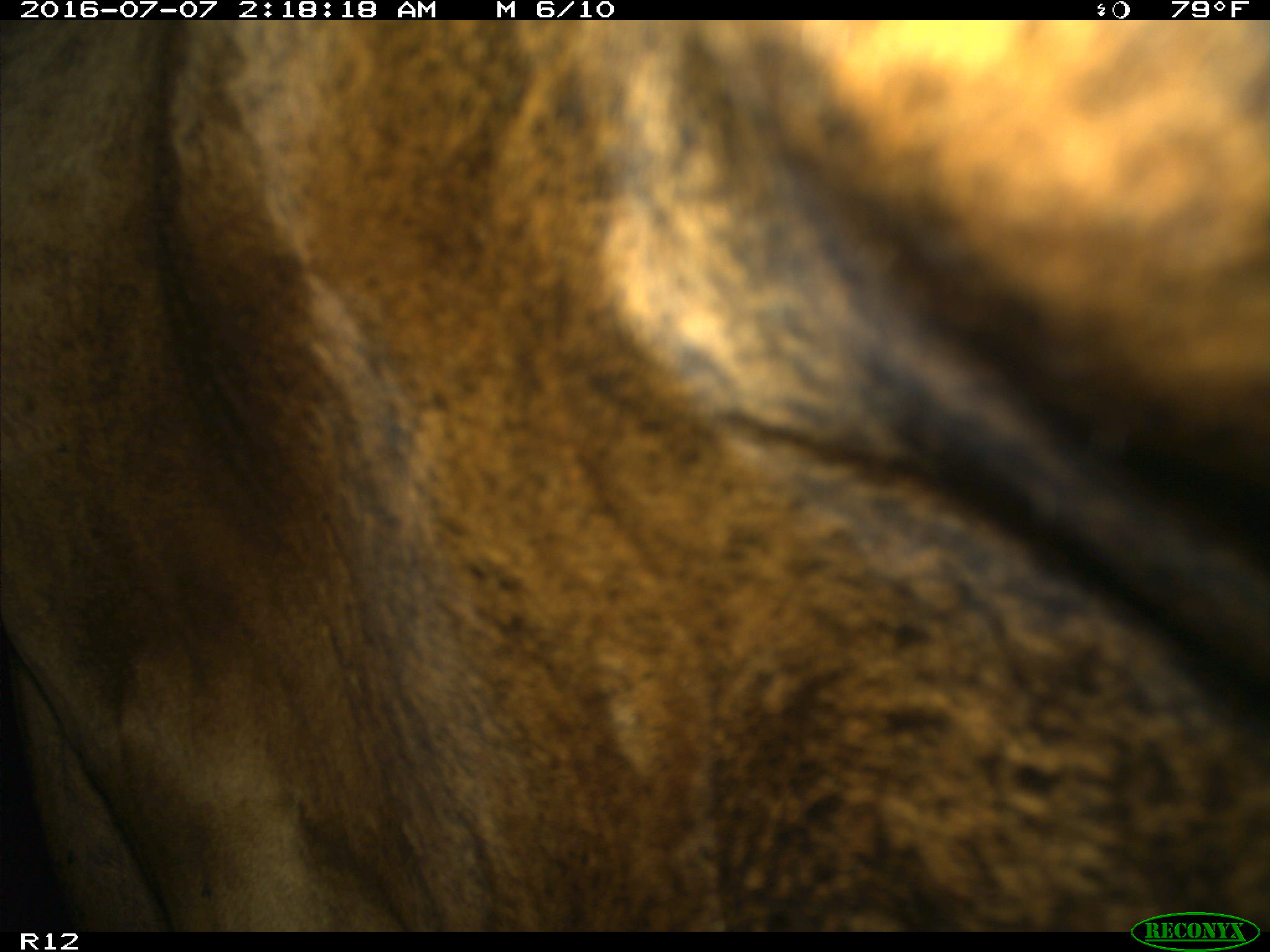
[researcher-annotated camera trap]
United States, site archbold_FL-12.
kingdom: Animalia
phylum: Chordata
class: Mammalia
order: Artiodactyla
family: Bovidae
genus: Bos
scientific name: Bos taurus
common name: domestic cow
Bos taurus (domestic cow).